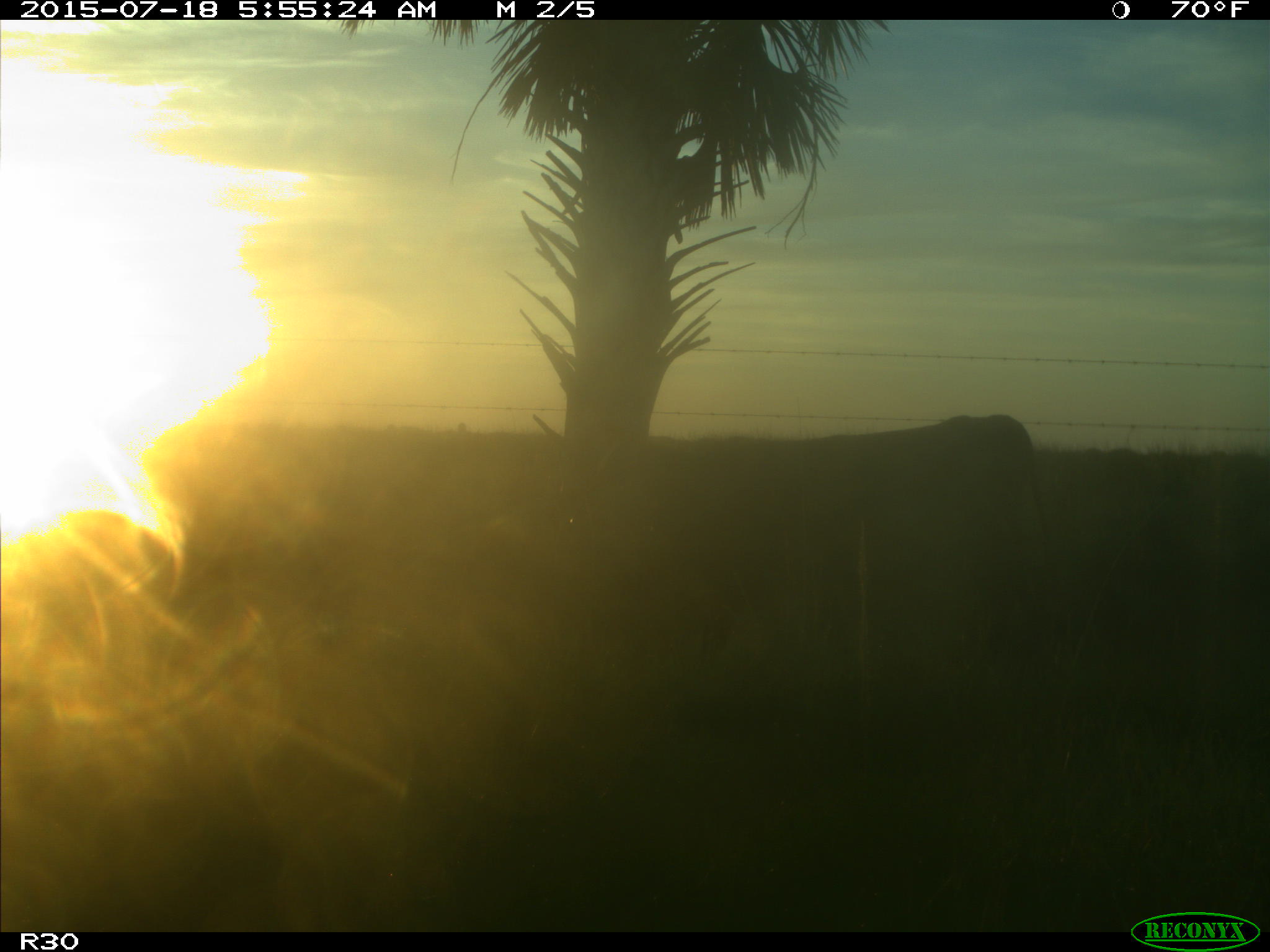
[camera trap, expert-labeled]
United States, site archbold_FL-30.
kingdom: Animalia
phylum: Chordata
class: Mammalia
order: Artiodactyla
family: Bovidae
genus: Bos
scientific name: Bos taurus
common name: domestic cow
Bos taurus (domestic cow).